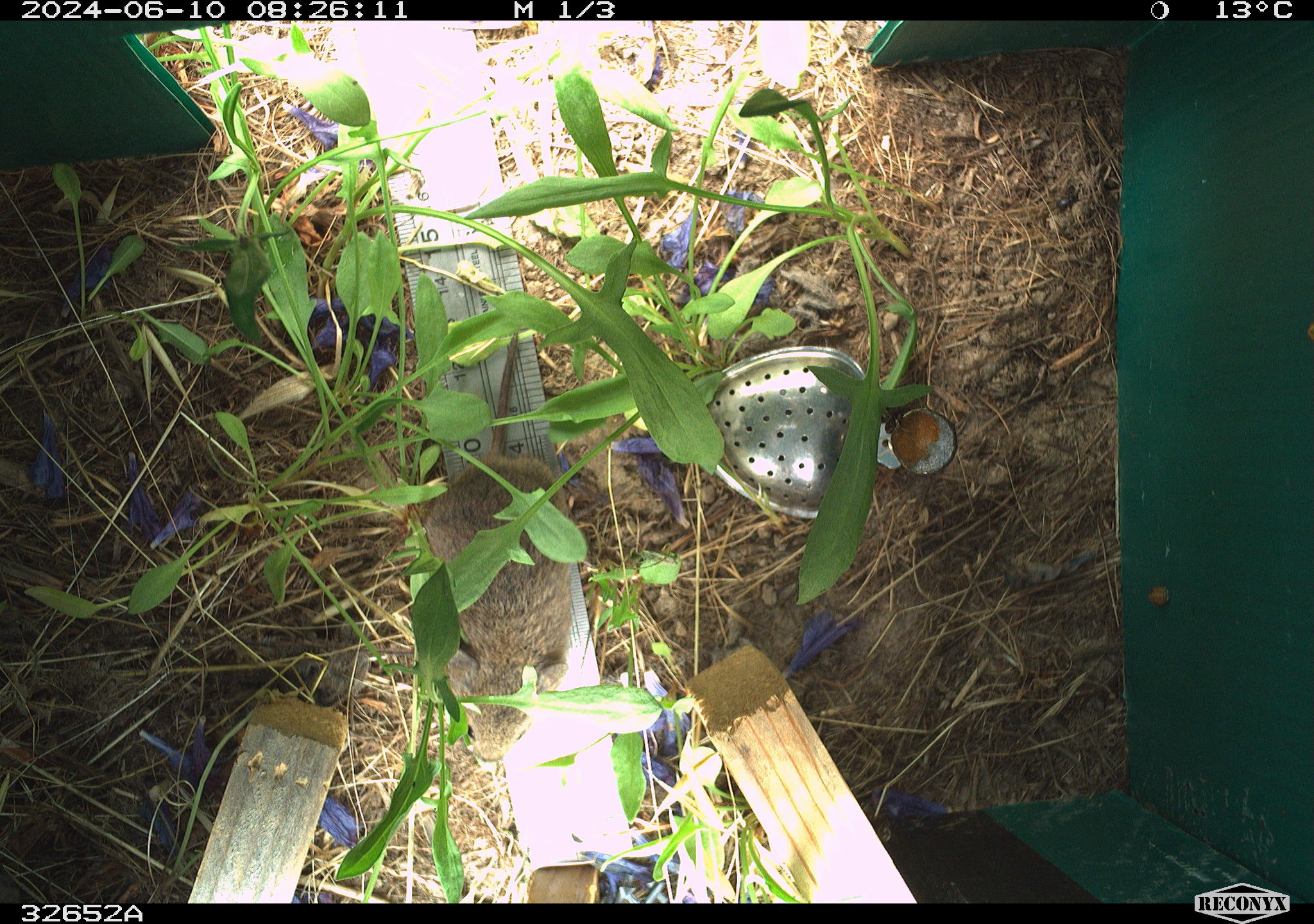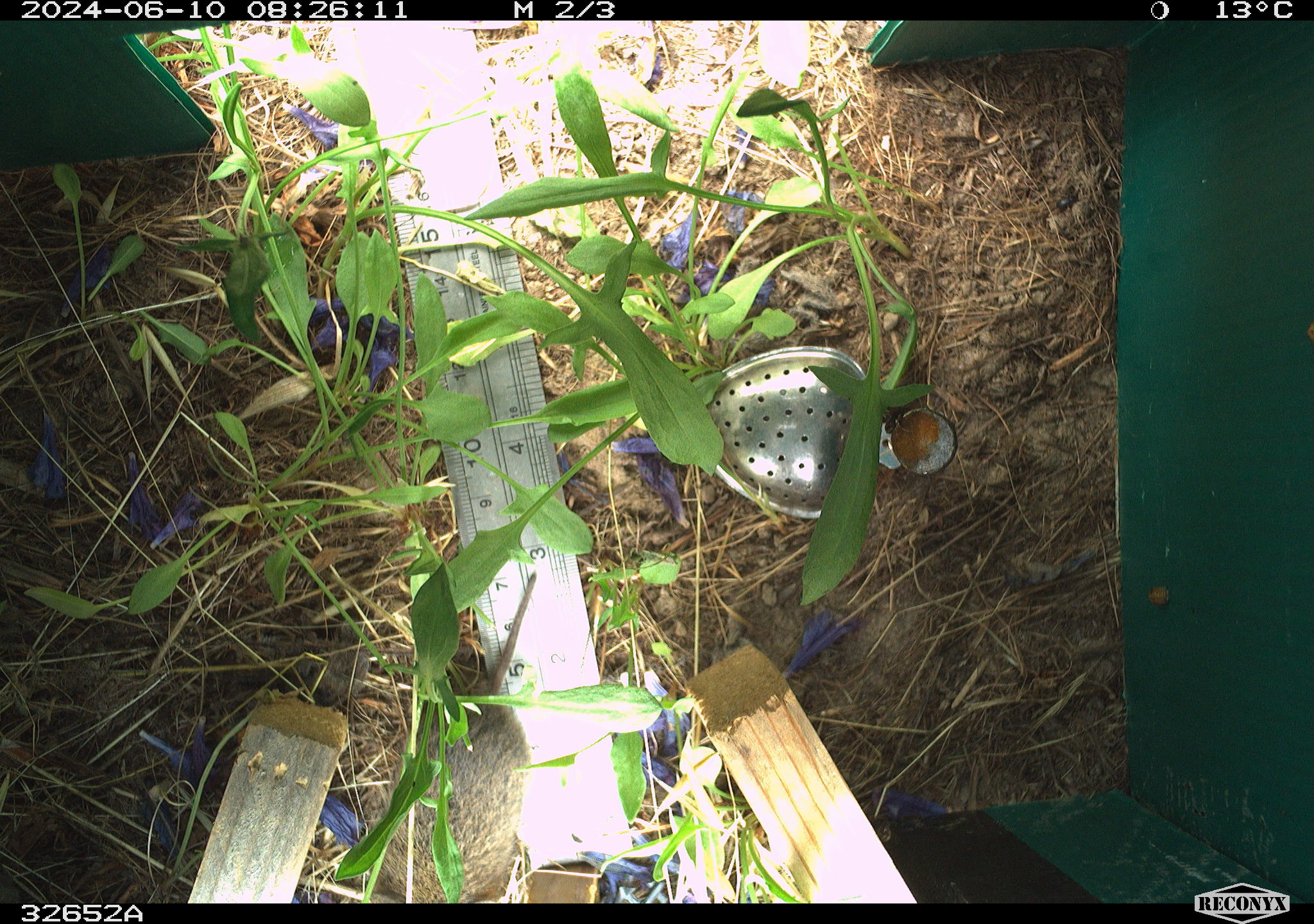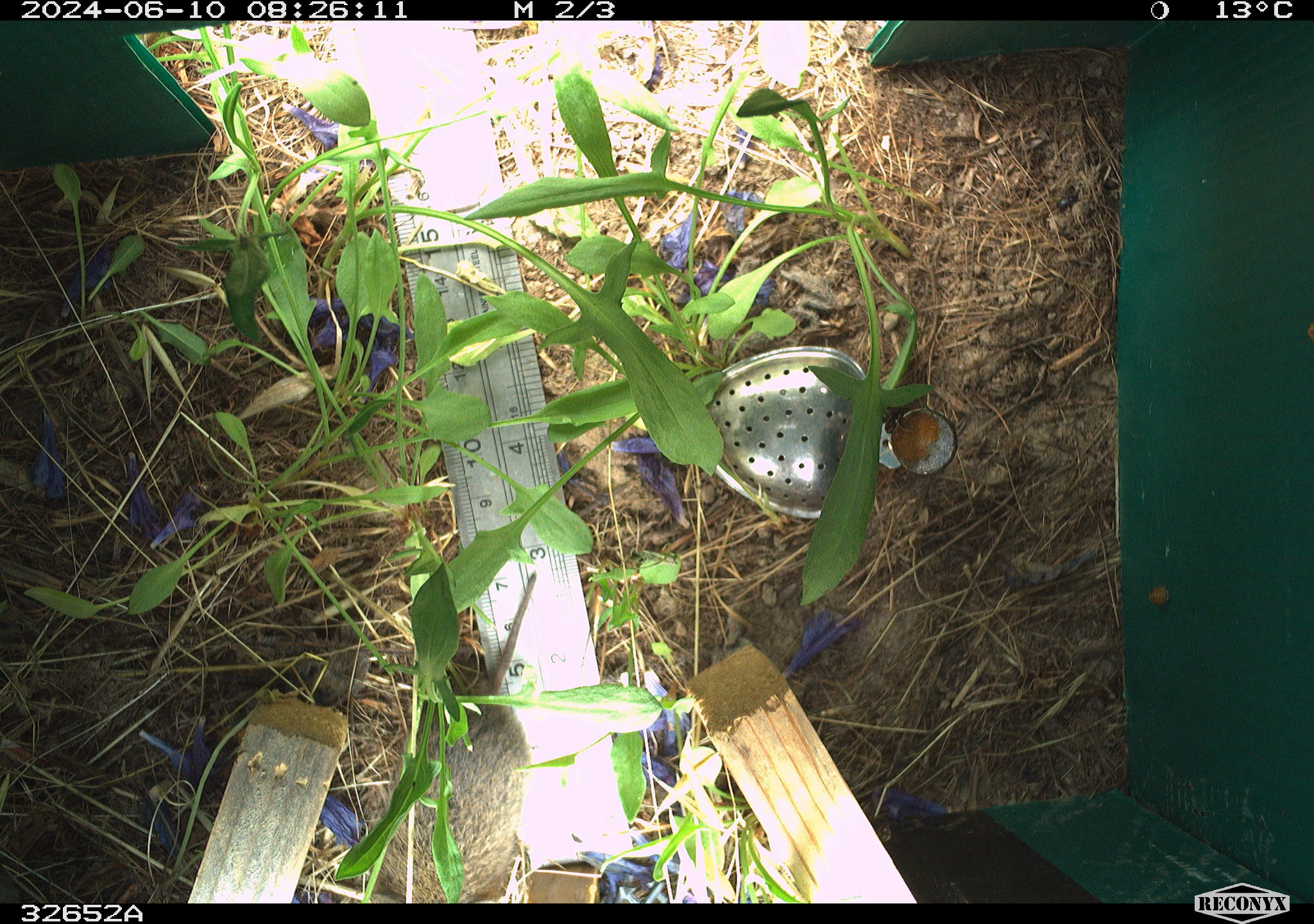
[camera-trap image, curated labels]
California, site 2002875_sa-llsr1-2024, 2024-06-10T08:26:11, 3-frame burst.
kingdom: Animalia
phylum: Chordata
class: Mammalia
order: Rodentia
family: Cricetidae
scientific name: Arvicolinae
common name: voles, lemmings, and muskrats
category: arvicolinae subfamily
Arvicolinae subfamily (voles, lemmings, and muskrats) (Arvicolinae).